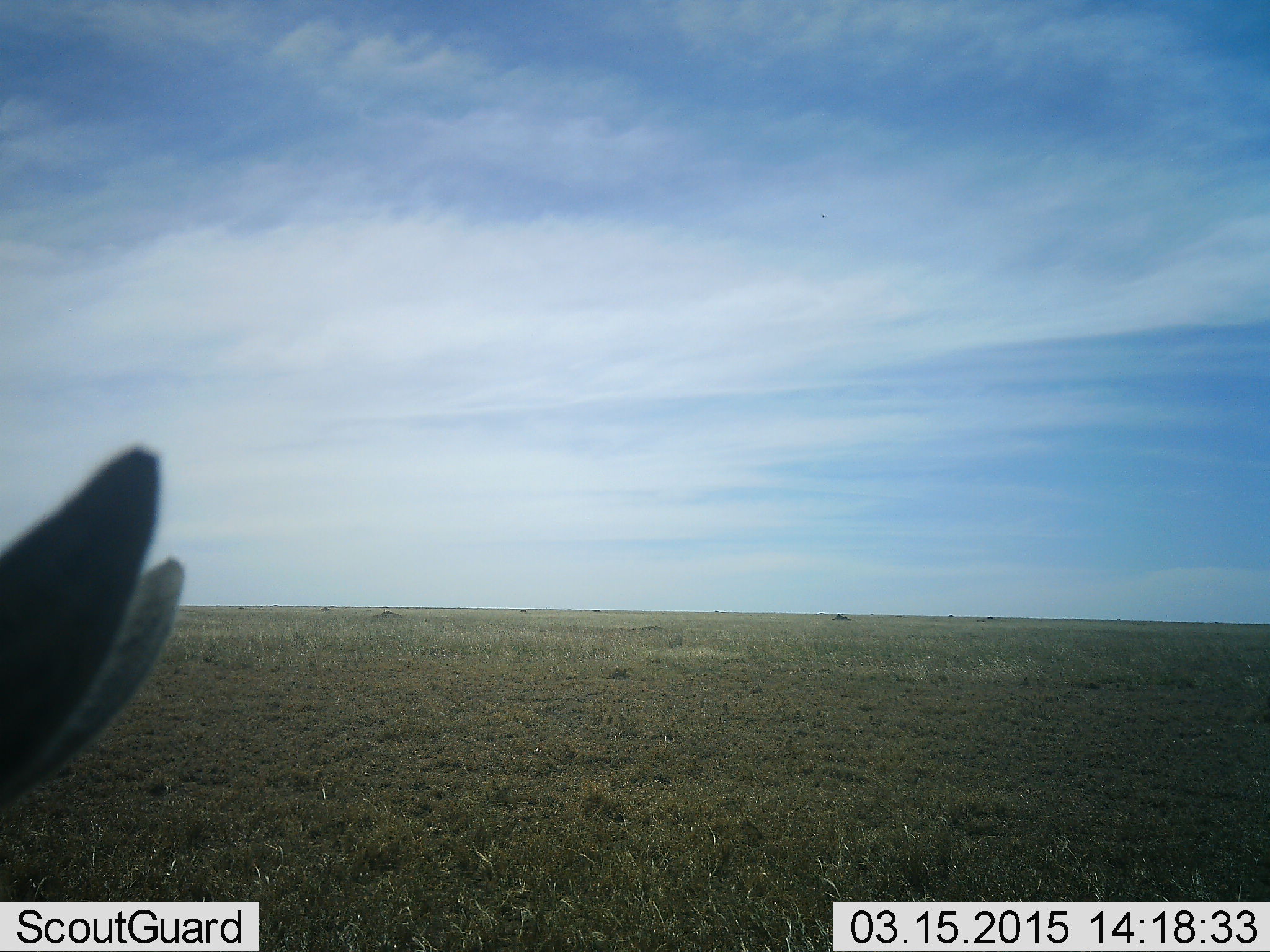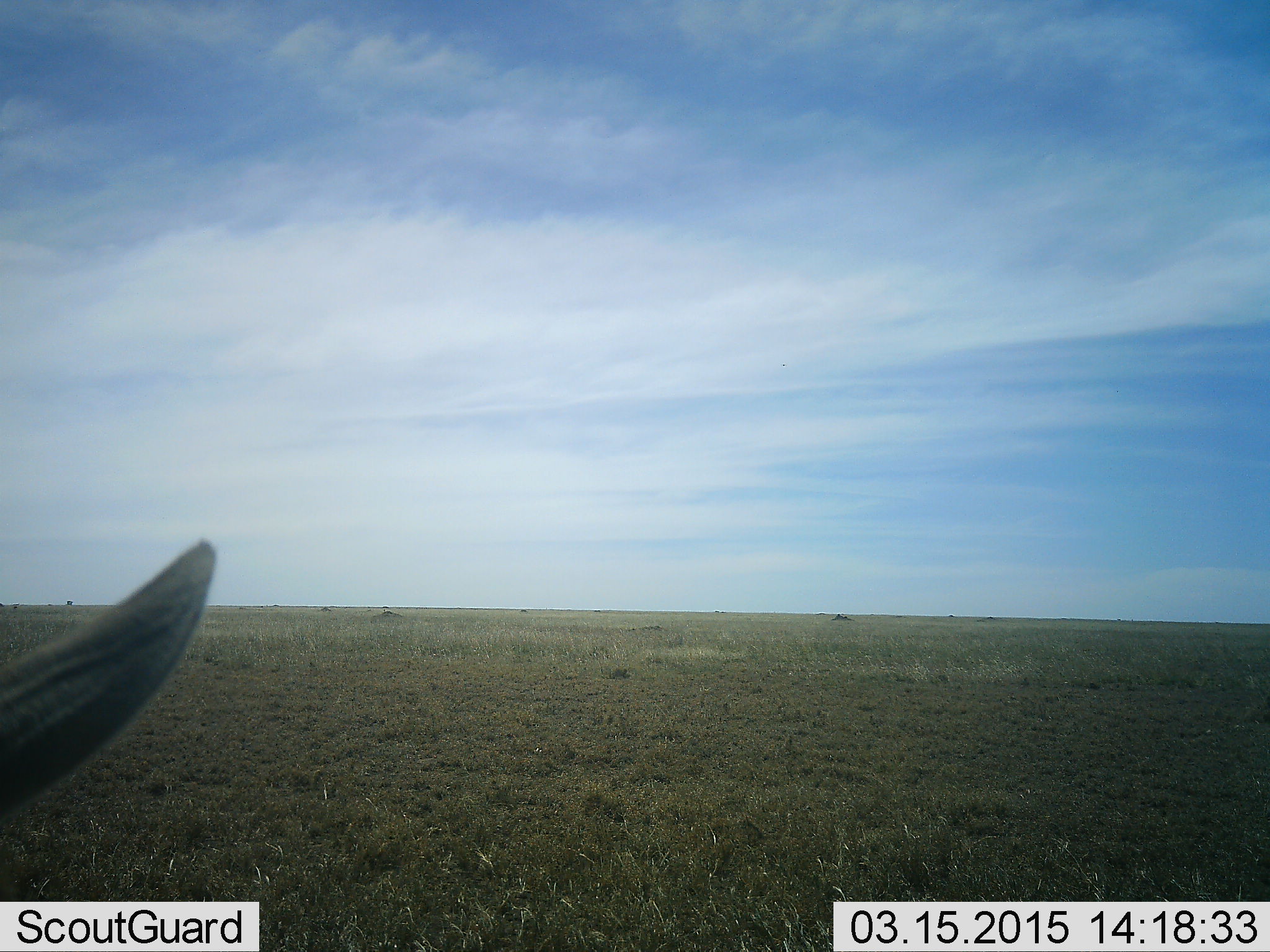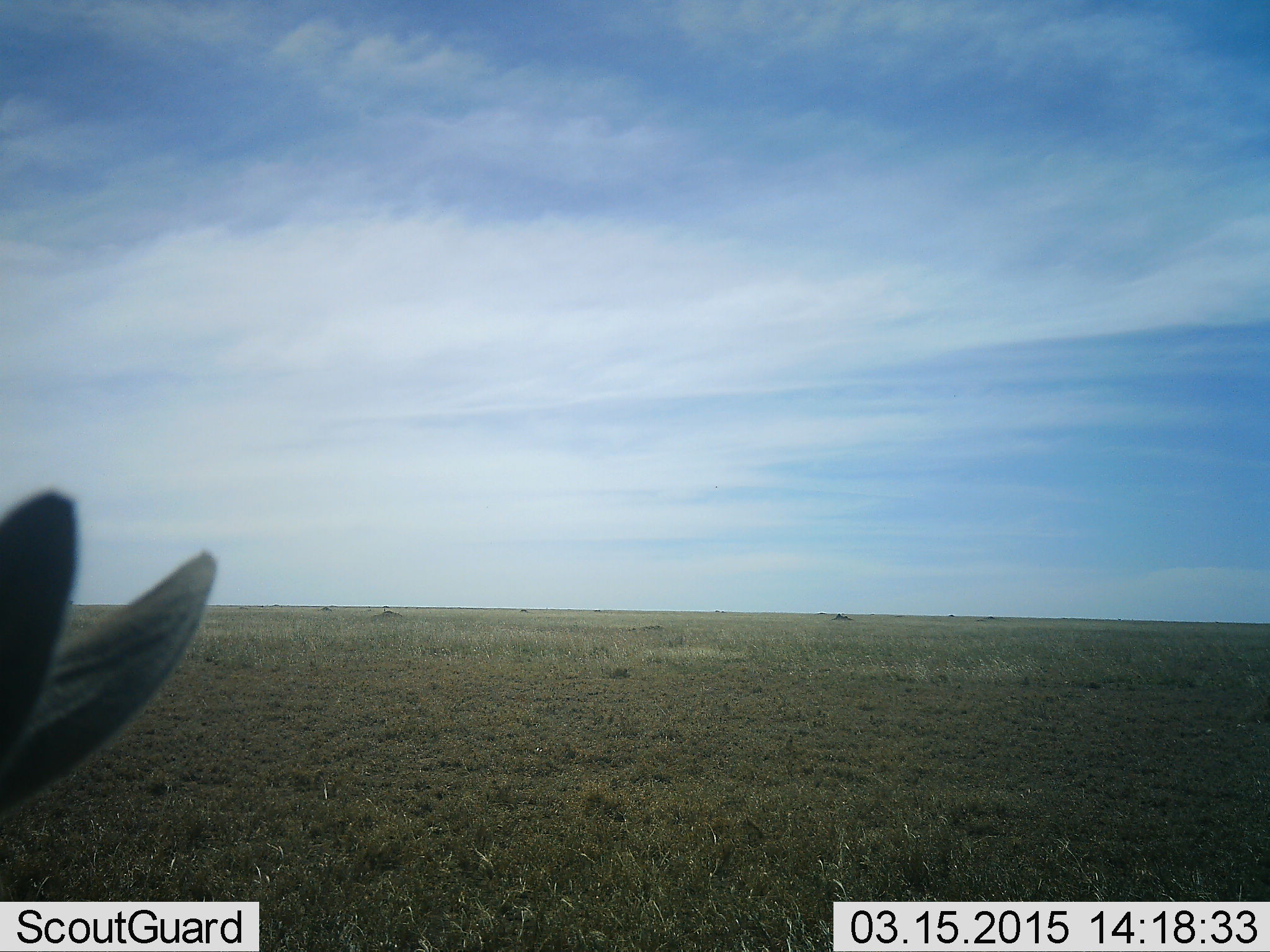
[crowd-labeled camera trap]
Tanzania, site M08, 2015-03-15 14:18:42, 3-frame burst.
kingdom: Animalia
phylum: Chordata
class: Mammalia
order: Artiodactyla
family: Bovidae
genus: Eudorcas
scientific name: Eudorcas thomsonii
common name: thomson's gazelle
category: gazellethomsons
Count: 1.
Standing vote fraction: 86%.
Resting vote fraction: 14%.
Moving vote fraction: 0%.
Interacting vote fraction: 0%.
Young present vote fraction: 0%.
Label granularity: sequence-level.